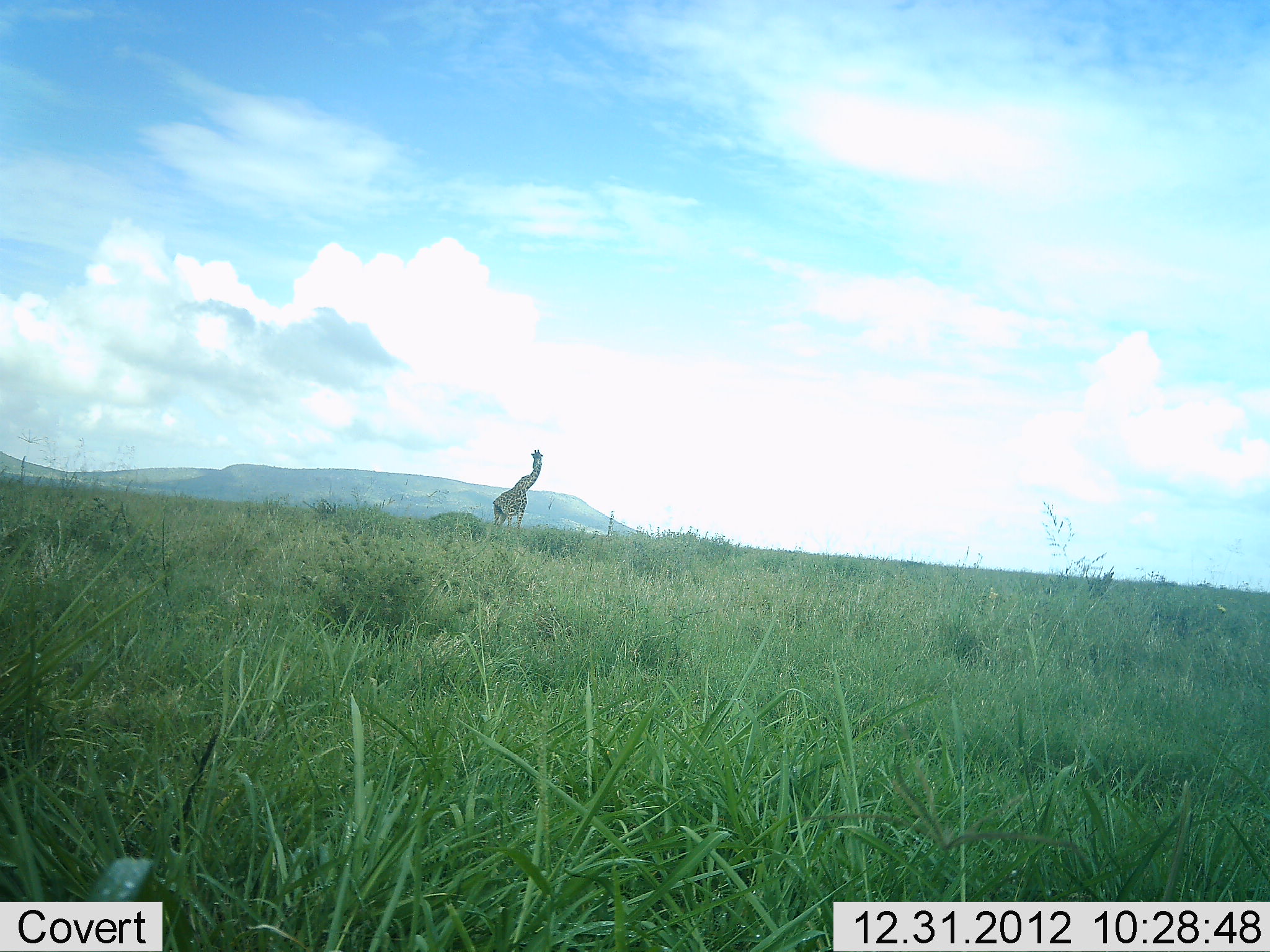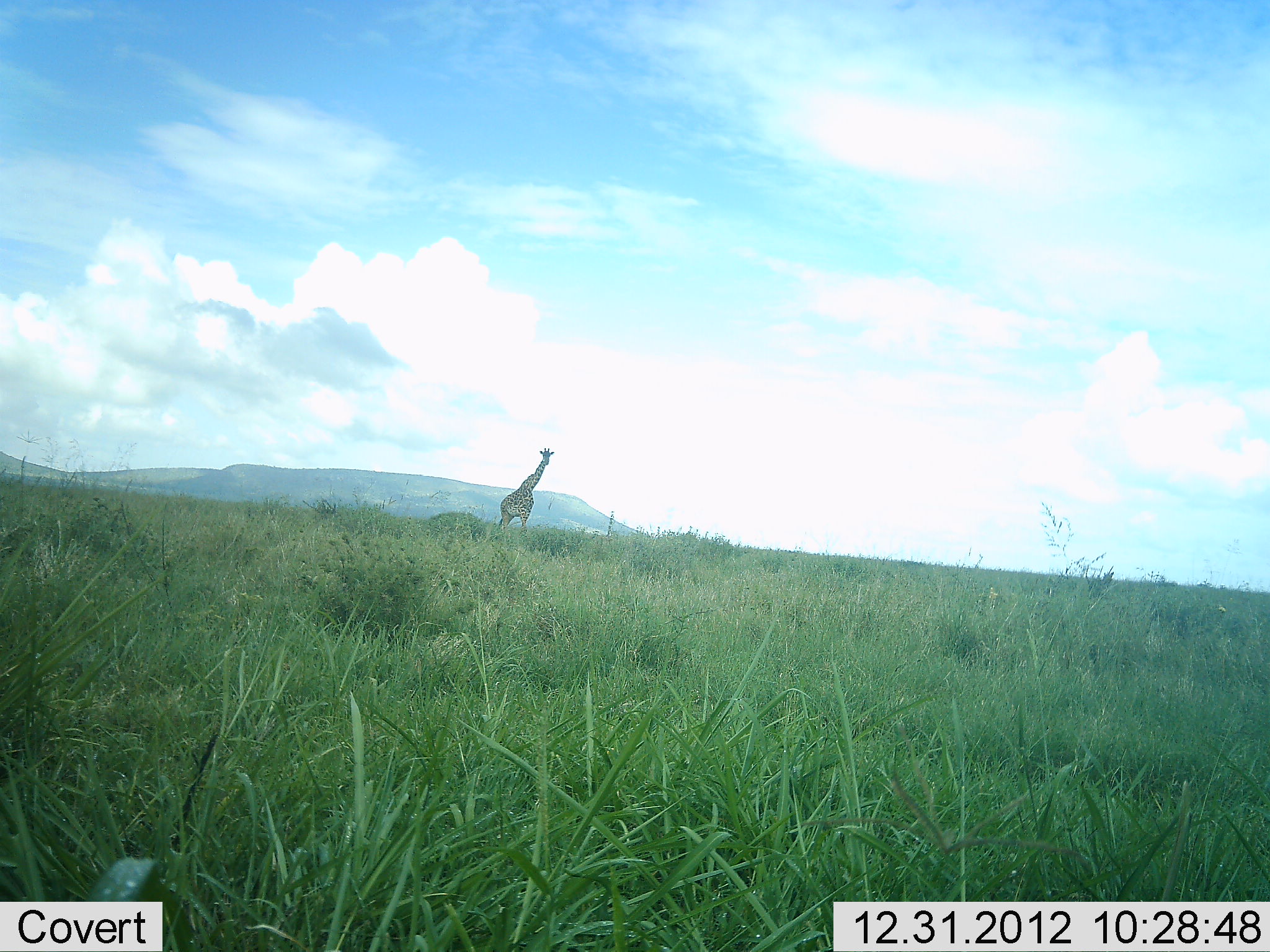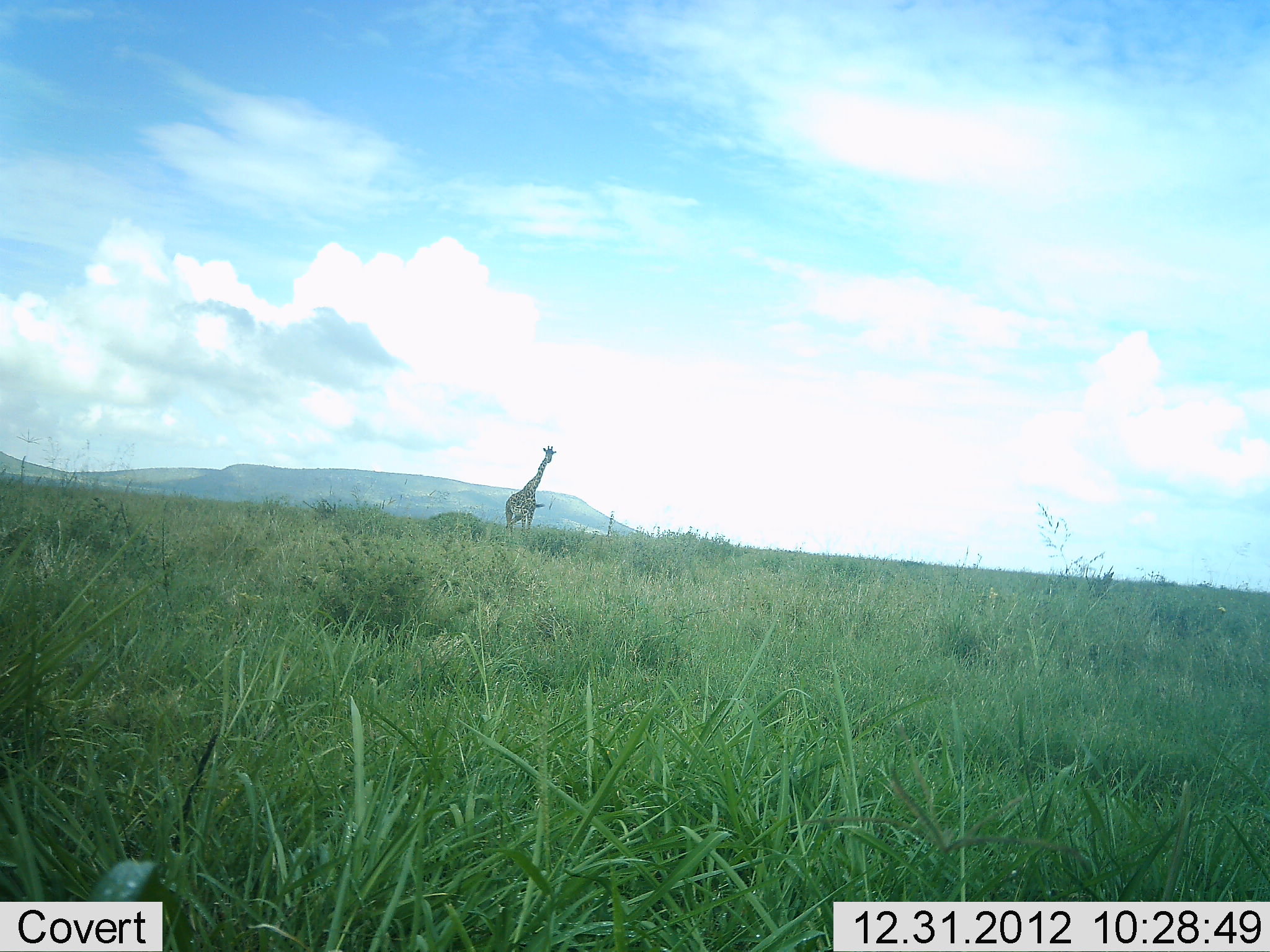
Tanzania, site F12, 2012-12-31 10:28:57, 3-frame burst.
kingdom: Animalia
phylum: Chordata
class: Mammalia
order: Artiodactyla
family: Giraffidae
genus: Giraffa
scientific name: Giraffa camelopardalis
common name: giraffe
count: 1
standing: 40%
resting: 0%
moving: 63%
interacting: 0%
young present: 0%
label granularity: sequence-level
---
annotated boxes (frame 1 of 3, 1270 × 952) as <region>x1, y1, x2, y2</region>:
animal: <region>491, 449, 543, 540</region>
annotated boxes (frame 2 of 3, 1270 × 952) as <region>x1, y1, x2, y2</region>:
animal: <region>498, 448, 555, 537</region>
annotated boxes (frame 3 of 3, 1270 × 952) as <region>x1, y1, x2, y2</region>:
animal: <region>505, 445, 557, 553</region>